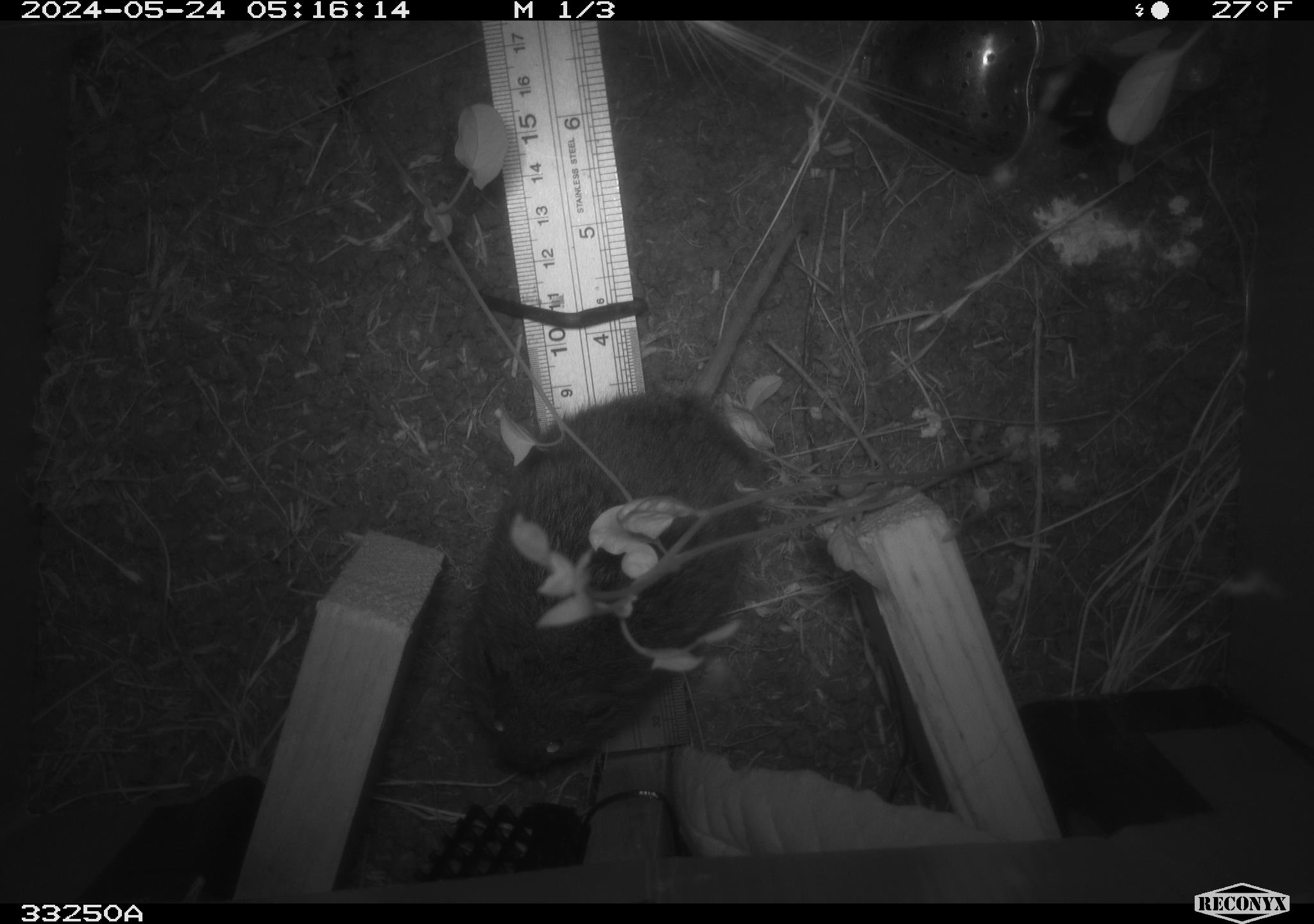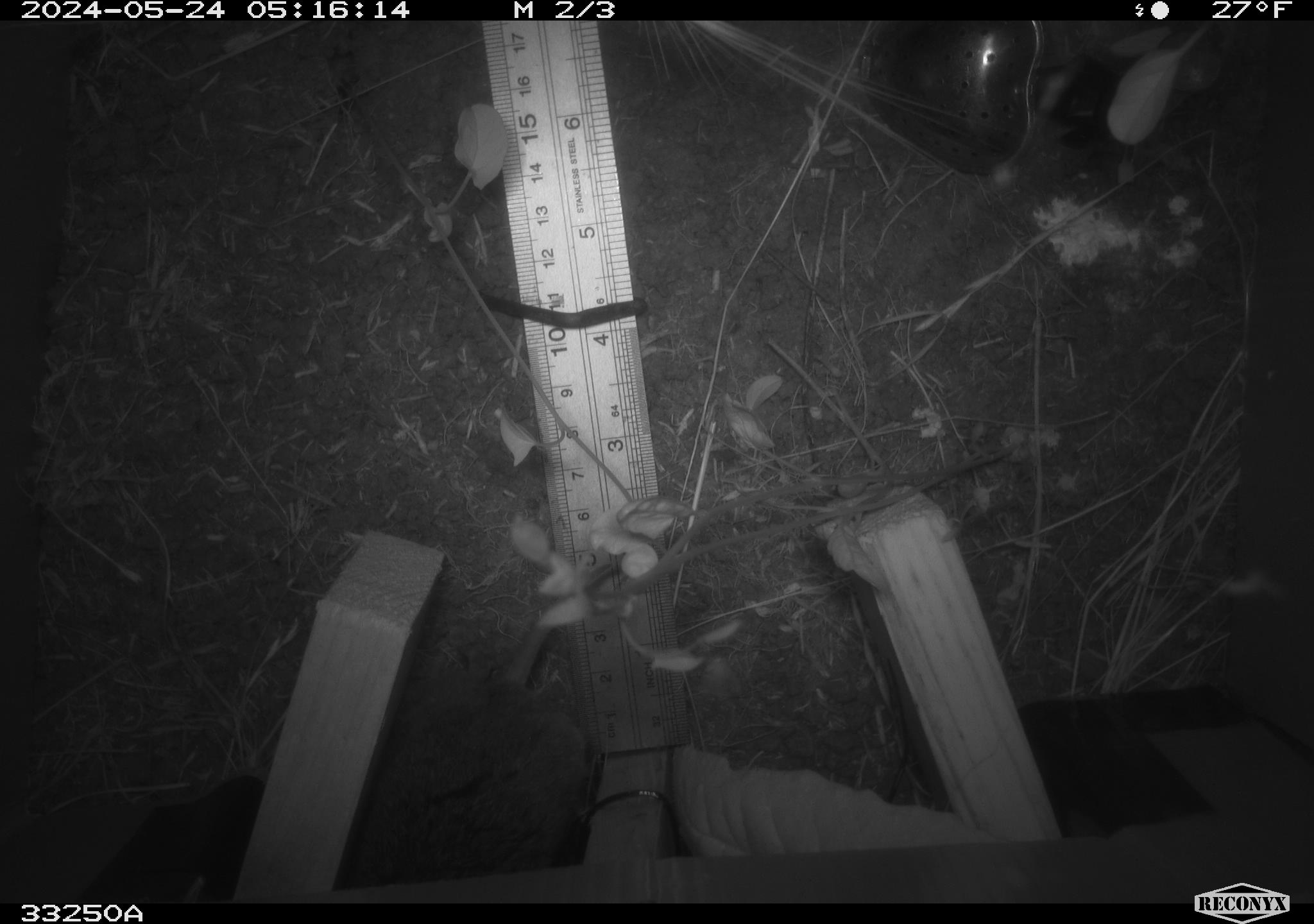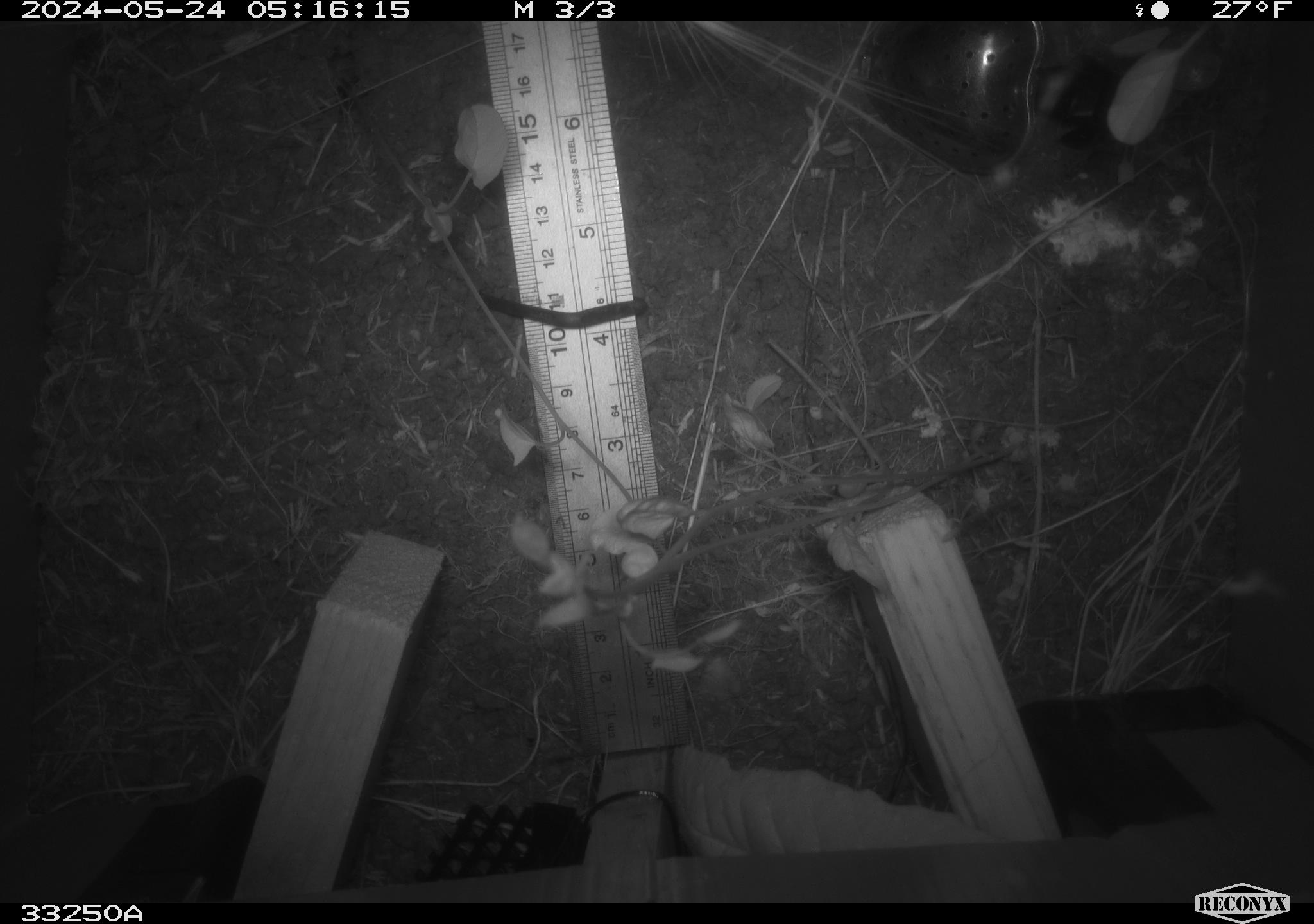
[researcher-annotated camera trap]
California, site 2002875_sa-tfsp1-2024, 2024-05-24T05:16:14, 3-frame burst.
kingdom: Animalia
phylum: Chordata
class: Mammalia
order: Rodentia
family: Cricetidae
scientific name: Arvicolinae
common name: voles, lemmings, and muskrats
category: arvicolinae subfamily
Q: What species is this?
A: Arvicolinae subfamily (voles, lemmings, and muskrats) (Arvicolinae).